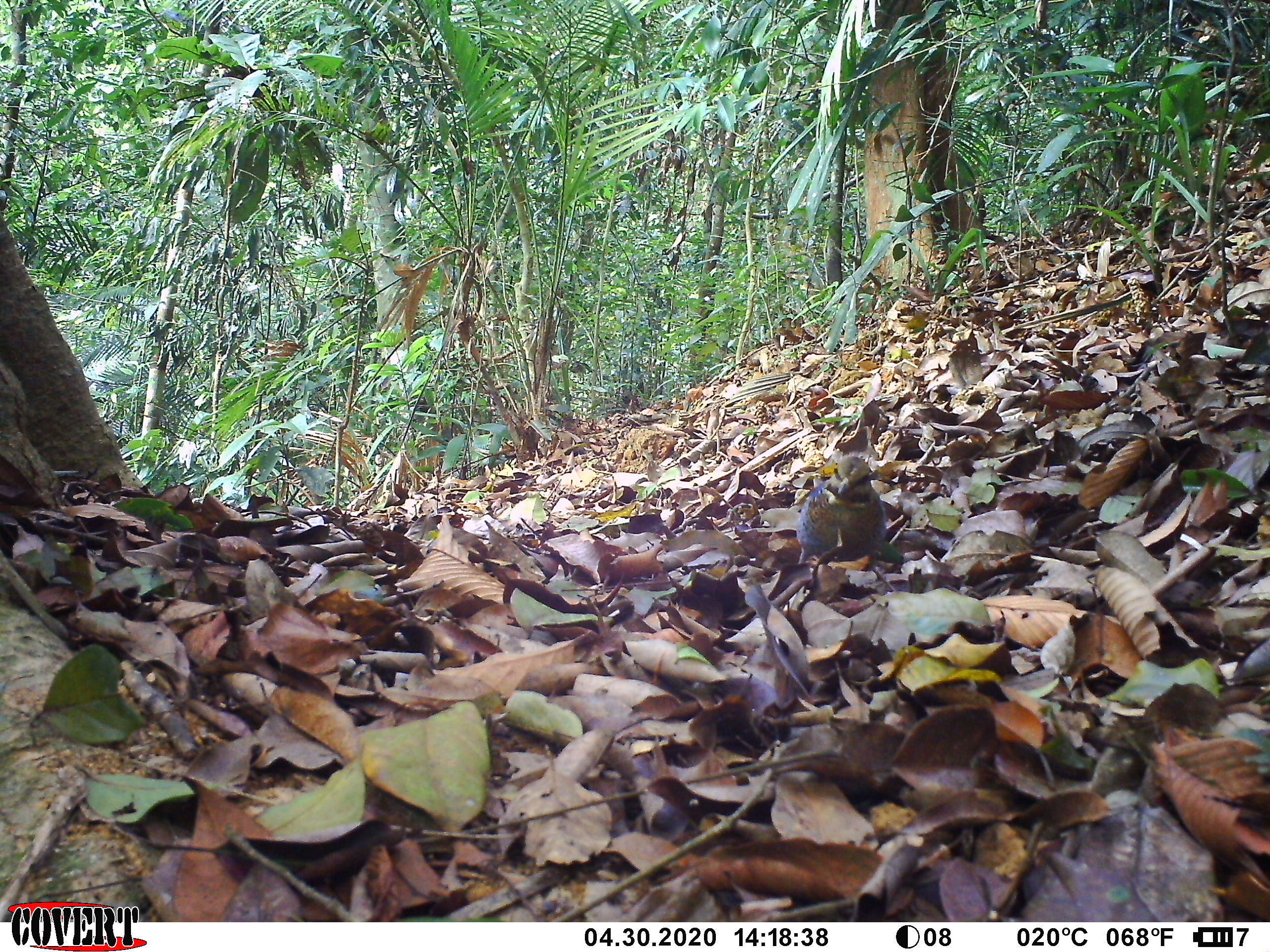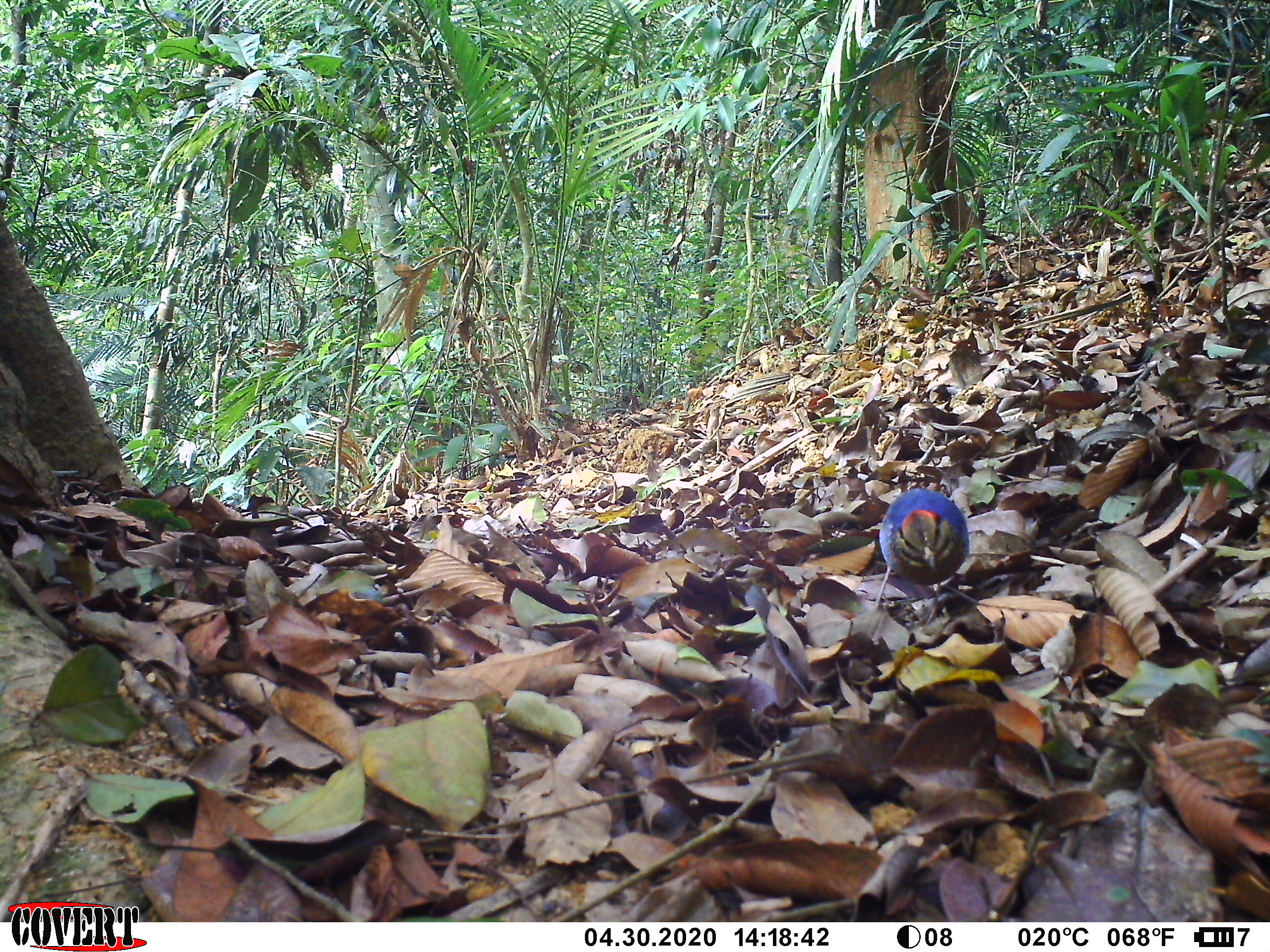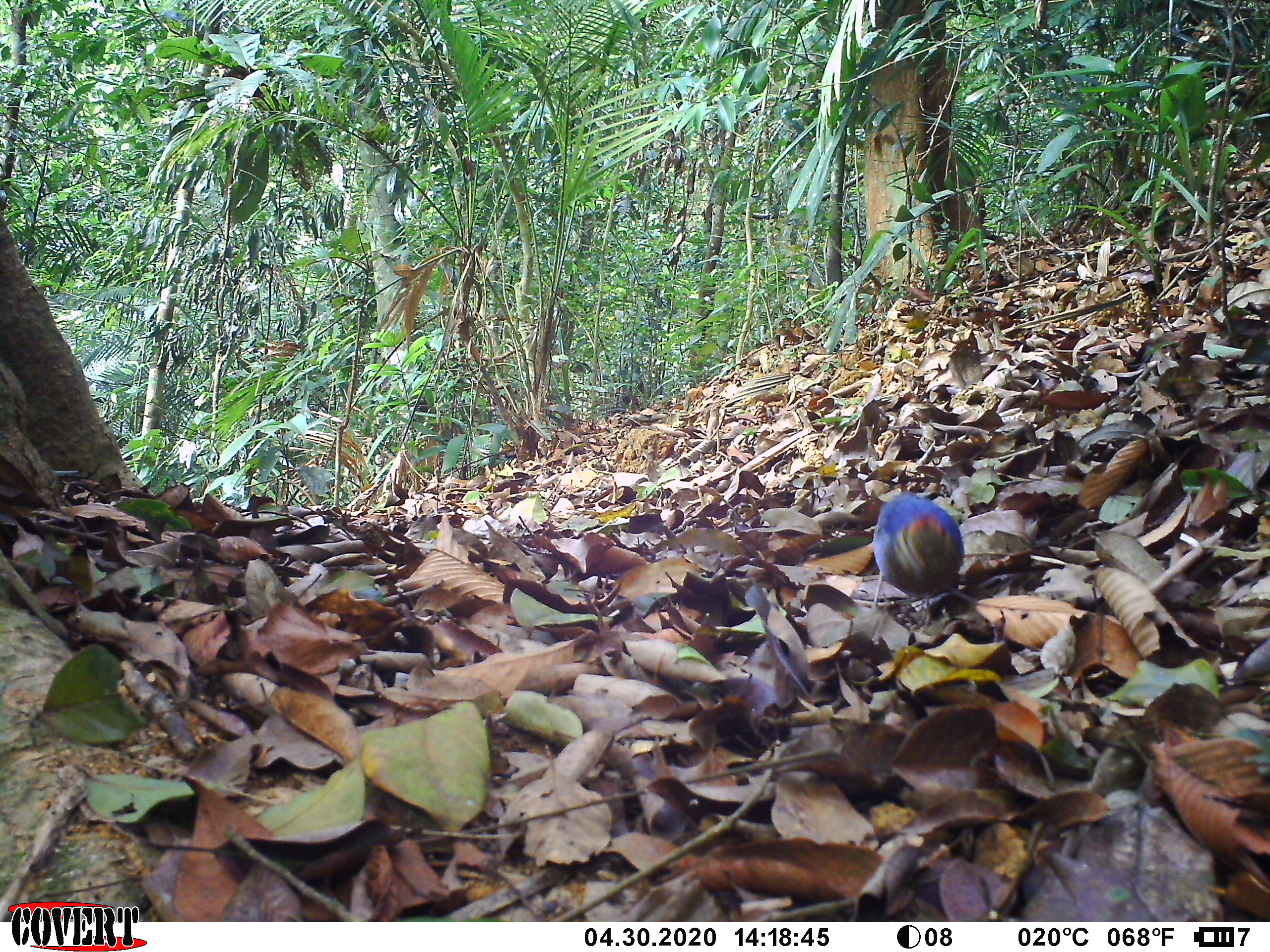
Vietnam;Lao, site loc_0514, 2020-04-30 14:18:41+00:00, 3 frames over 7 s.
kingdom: Animalia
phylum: Chordata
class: Aves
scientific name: Aves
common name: bird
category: unidentified bird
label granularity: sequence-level